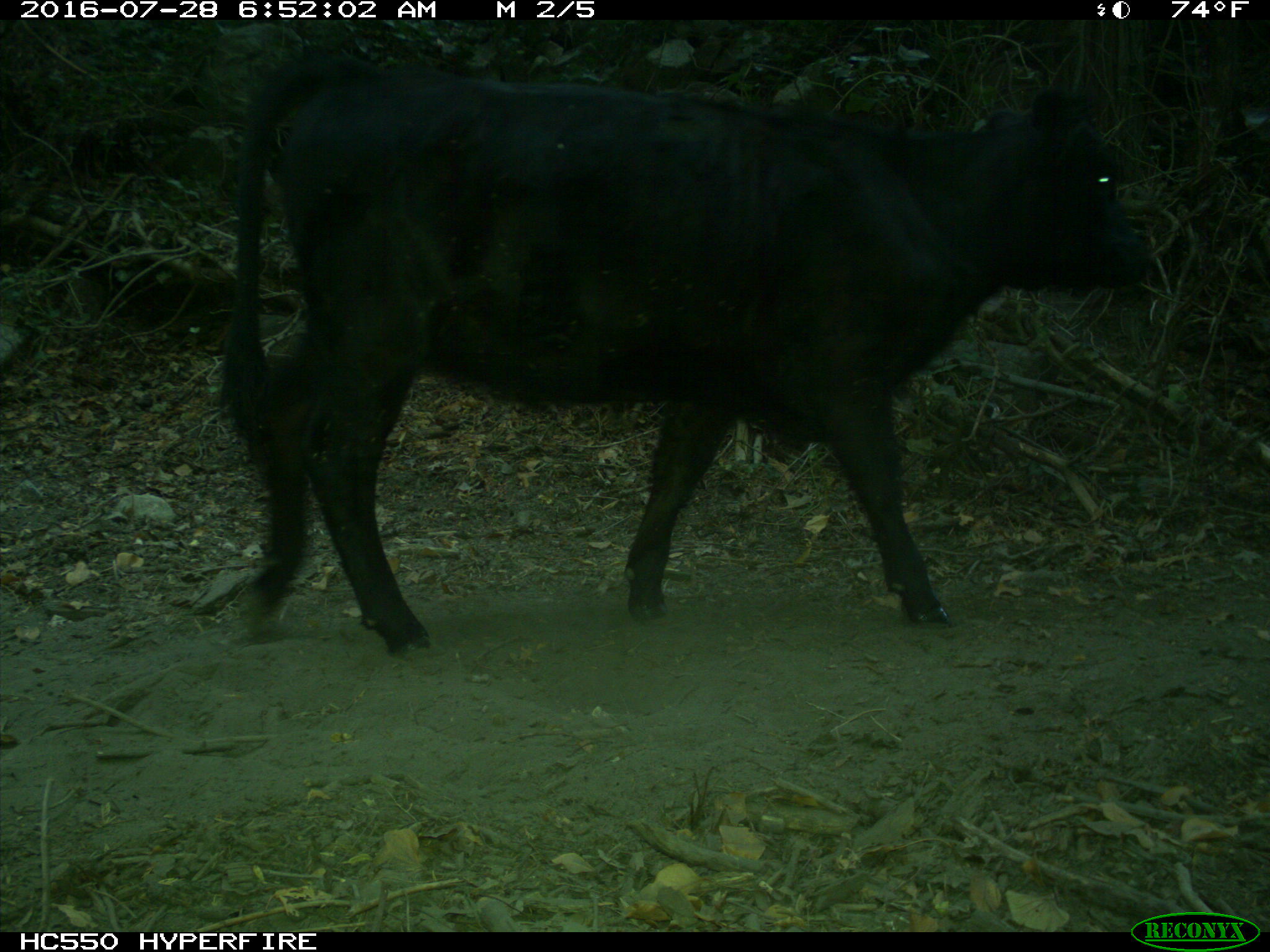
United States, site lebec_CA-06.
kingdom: Animalia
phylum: Chordata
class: Mammalia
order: Artiodactyla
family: Bovidae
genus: Bos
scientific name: Bos taurus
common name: domestic cow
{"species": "Bos taurus (domestic cow)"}